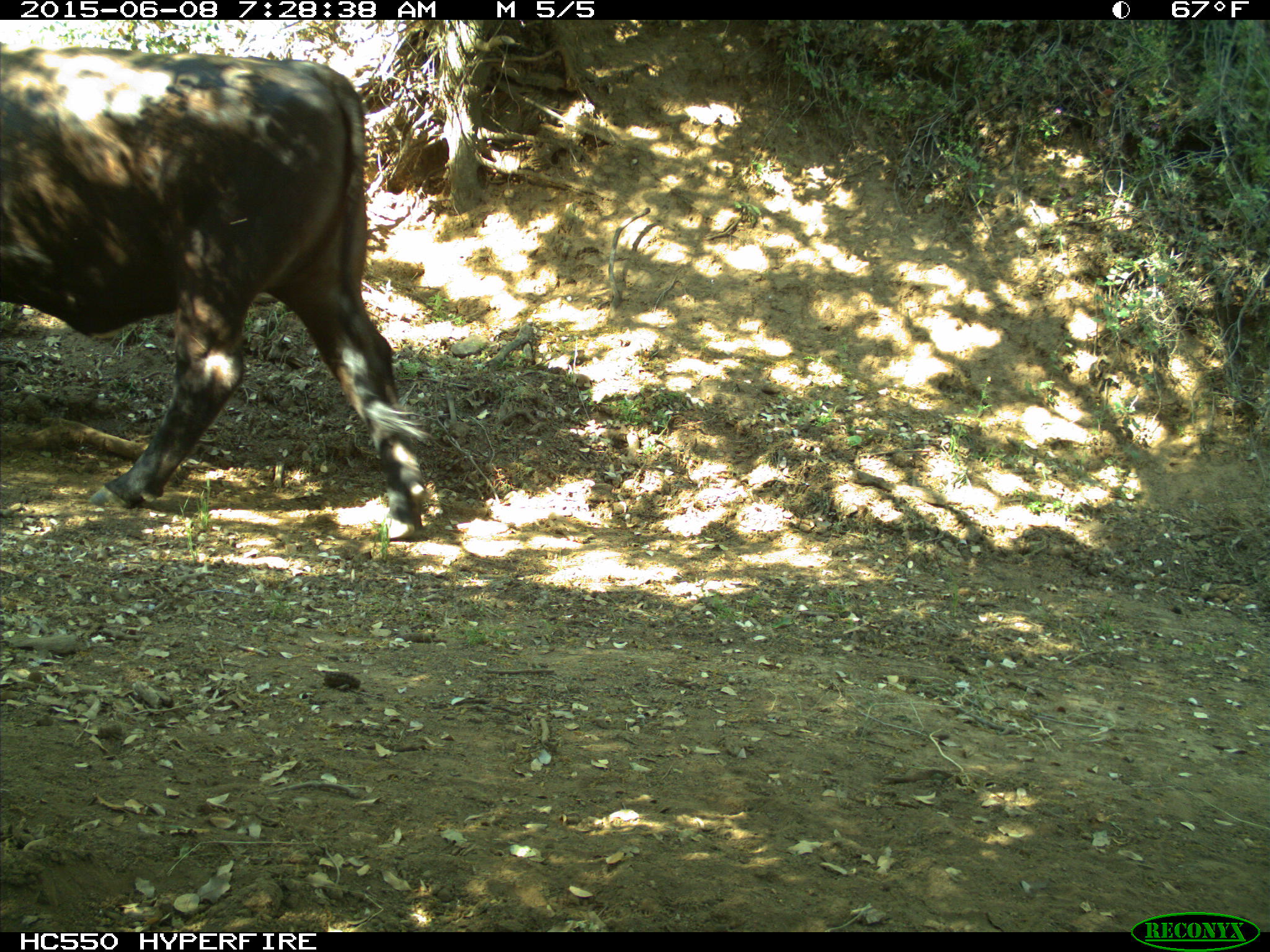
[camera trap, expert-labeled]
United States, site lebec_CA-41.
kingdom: Animalia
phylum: Chordata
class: Mammalia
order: Artiodactyla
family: Bovidae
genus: Bos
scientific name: Bos taurus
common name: domestic cow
Bos taurus (domestic cow).